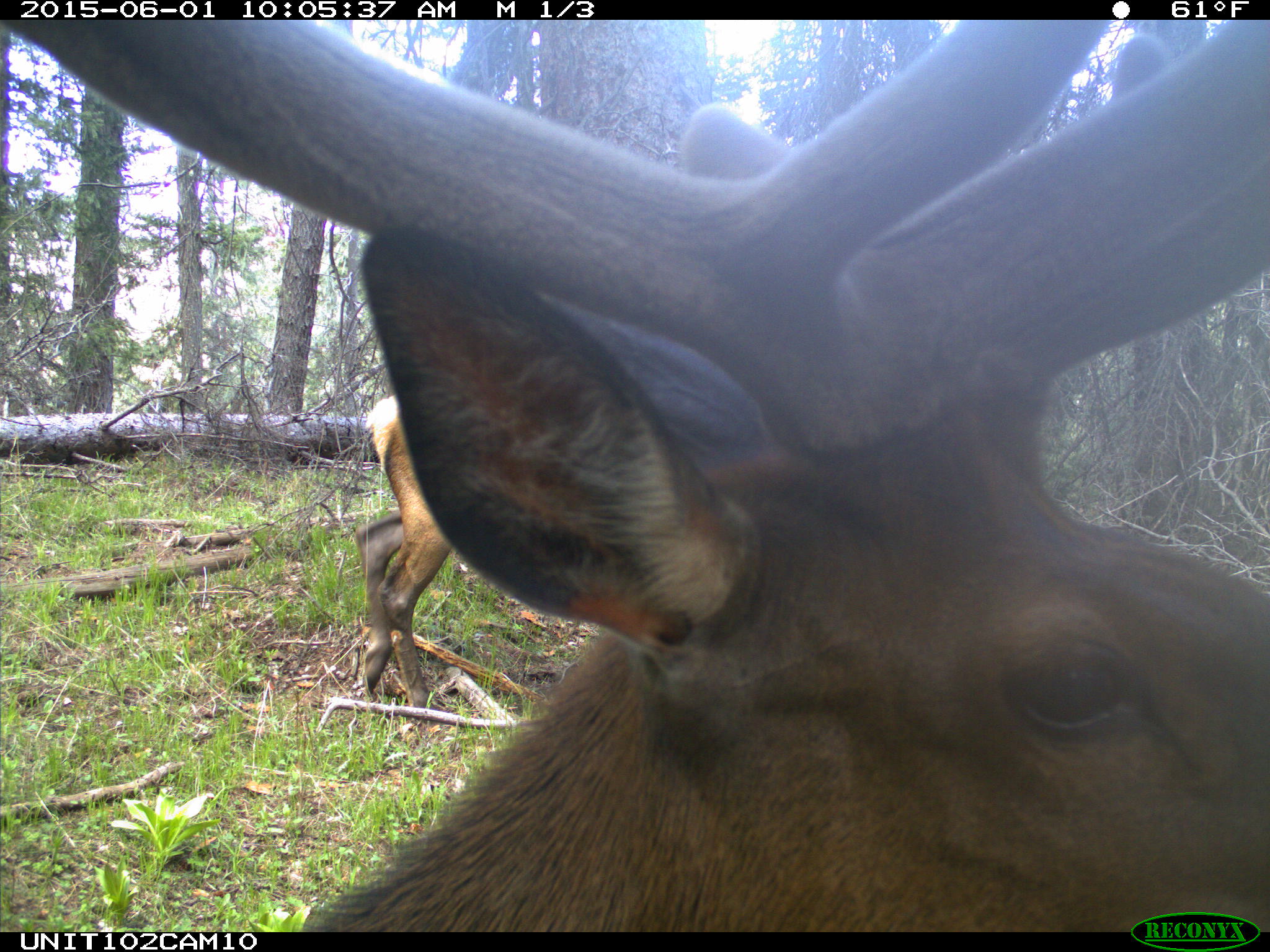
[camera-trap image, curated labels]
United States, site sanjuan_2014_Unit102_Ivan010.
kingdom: Animalia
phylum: Chordata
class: Mammalia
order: Artiodactyla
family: Cervidae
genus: Cervus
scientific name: Cervus elaphus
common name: red deer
Cervus elaphus (red deer).